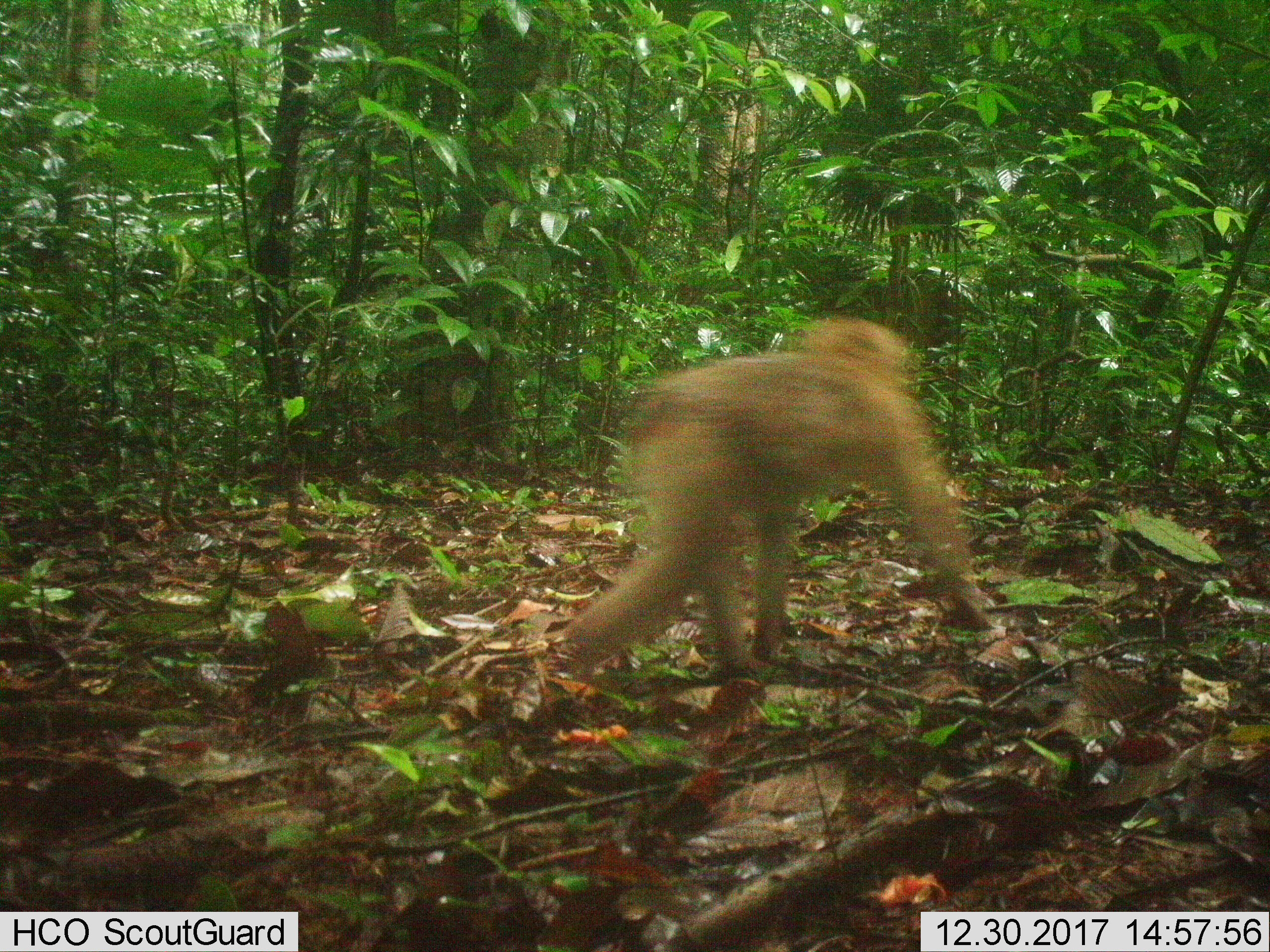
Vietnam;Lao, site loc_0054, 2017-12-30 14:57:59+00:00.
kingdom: Animalia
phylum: Chordata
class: Mammalia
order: Primates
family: Cercopithecidae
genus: Macaca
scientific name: Macaca arctoides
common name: stump-tailed macaque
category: stump tailed macaque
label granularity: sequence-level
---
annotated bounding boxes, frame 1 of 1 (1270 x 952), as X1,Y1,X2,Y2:
stump tailed macaque: 555,315,974,688